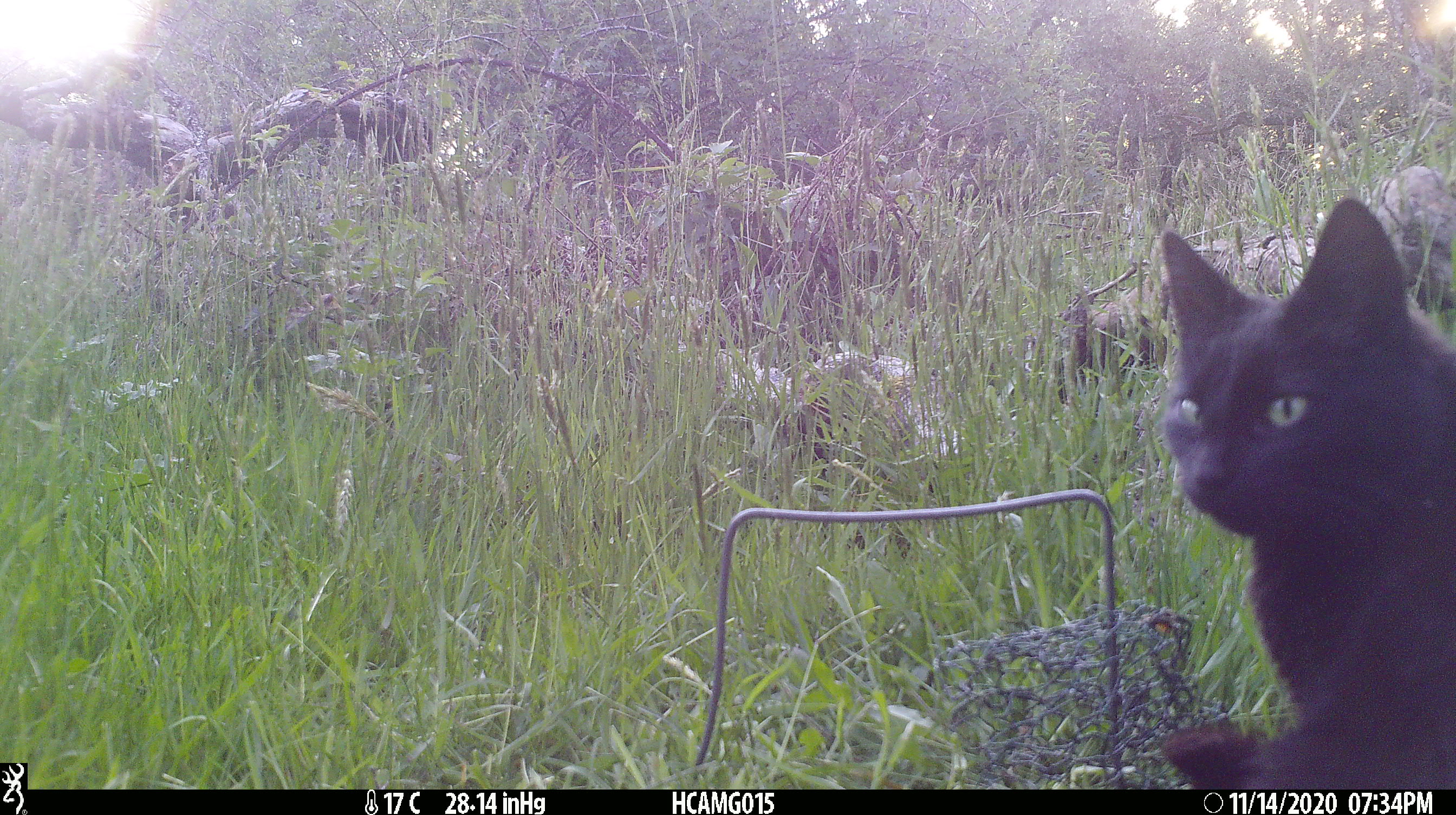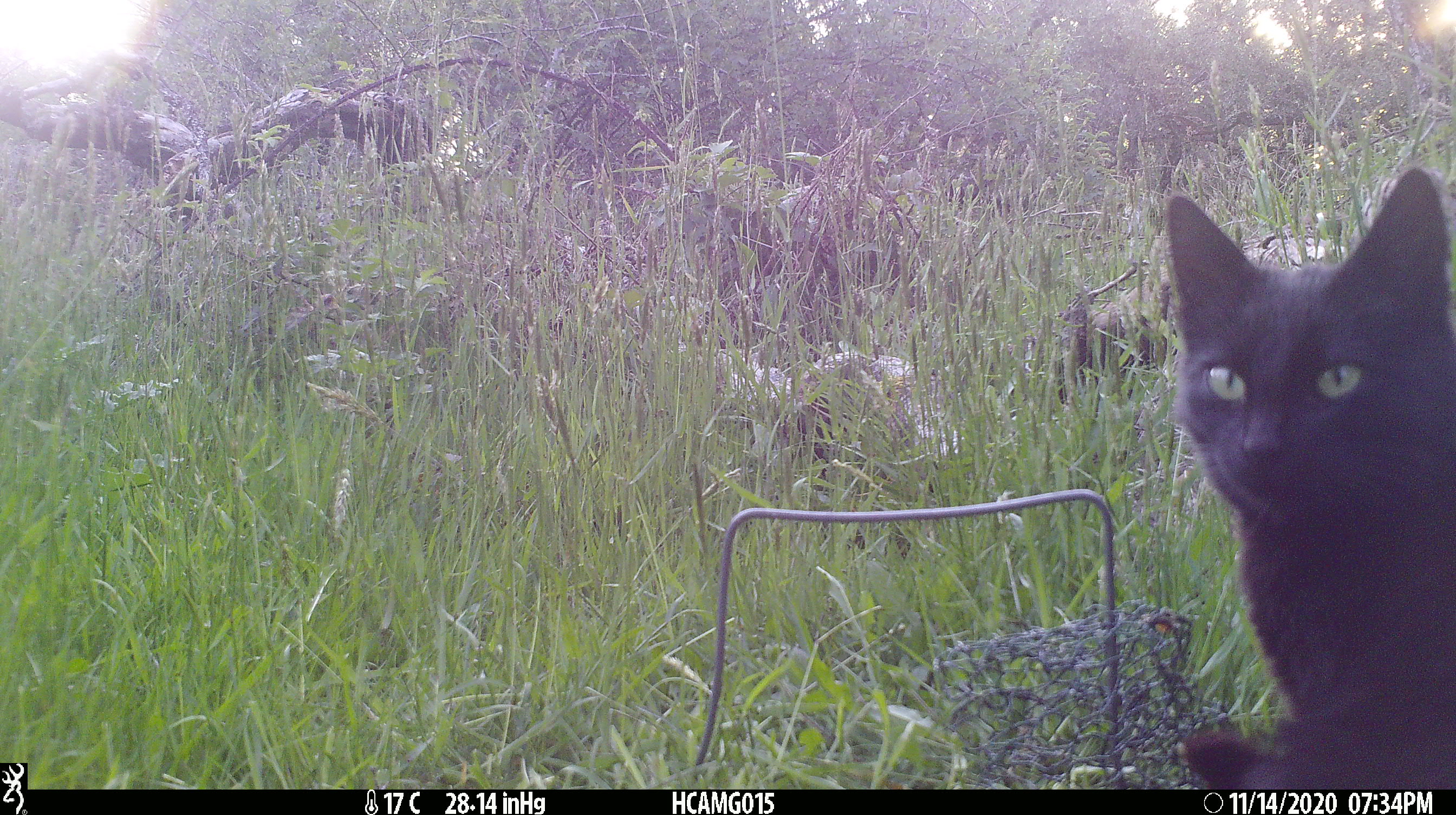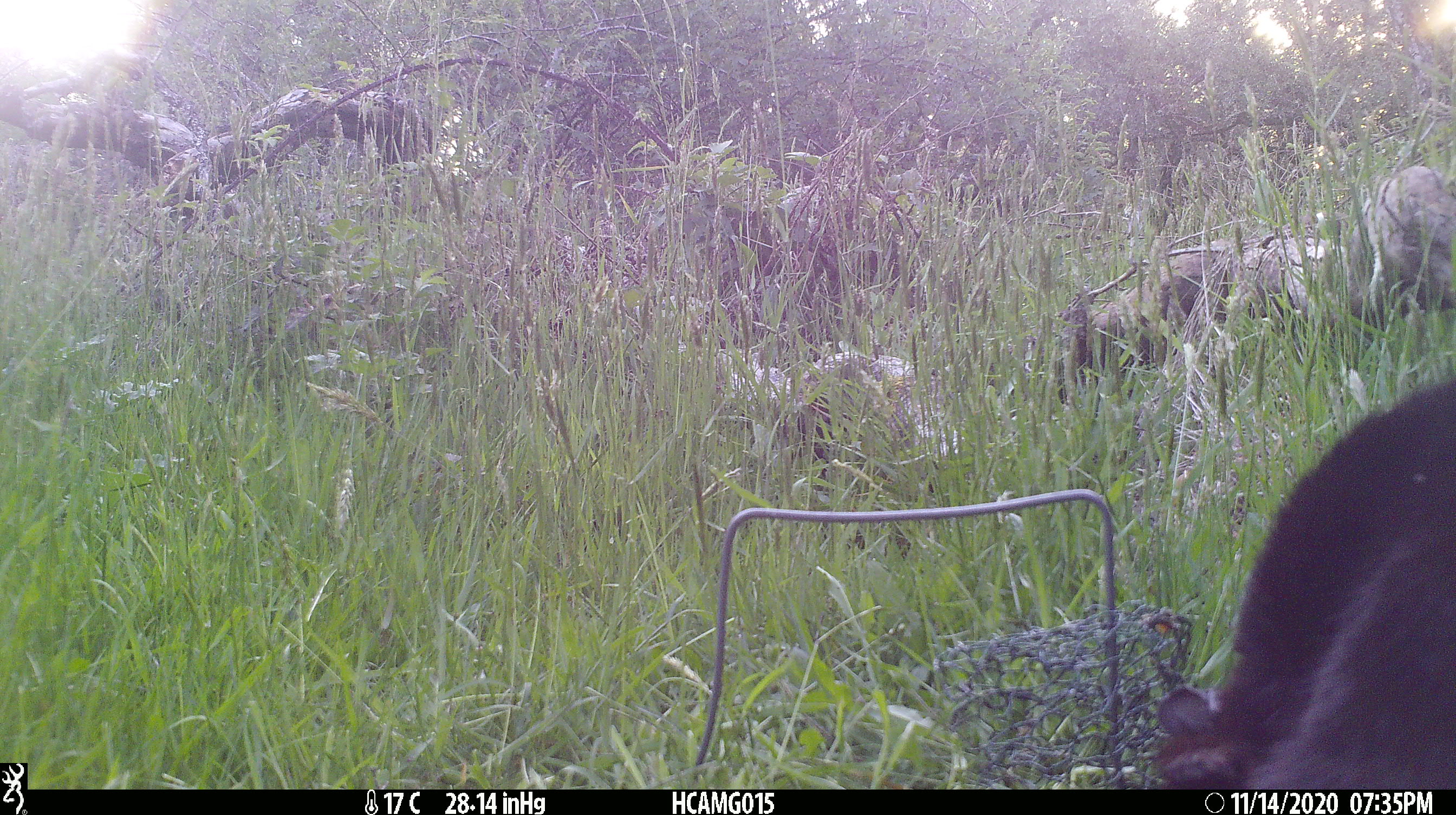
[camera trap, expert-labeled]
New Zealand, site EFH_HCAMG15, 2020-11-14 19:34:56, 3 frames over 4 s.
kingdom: Animalia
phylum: Chordata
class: Mammalia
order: Carnivora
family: Felidae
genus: Felis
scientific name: Felis catus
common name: domestic cat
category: cat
Cat (domestic cat) (Felis catus).